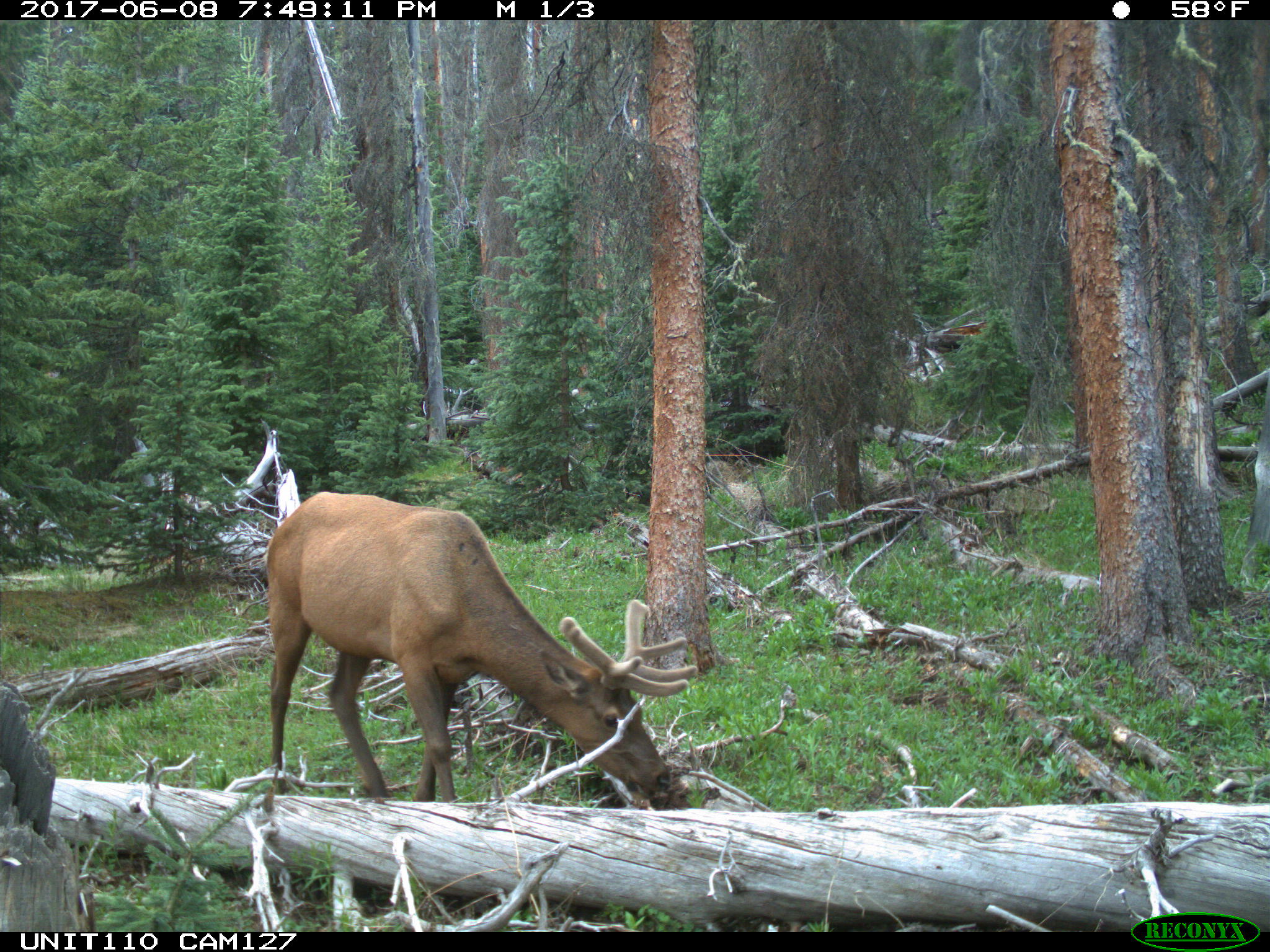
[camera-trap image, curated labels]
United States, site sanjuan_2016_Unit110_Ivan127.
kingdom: Animalia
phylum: Chordata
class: Mammalia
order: Artiodactyla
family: Cervidae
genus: Cervus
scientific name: Cervus elaphus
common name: red deer